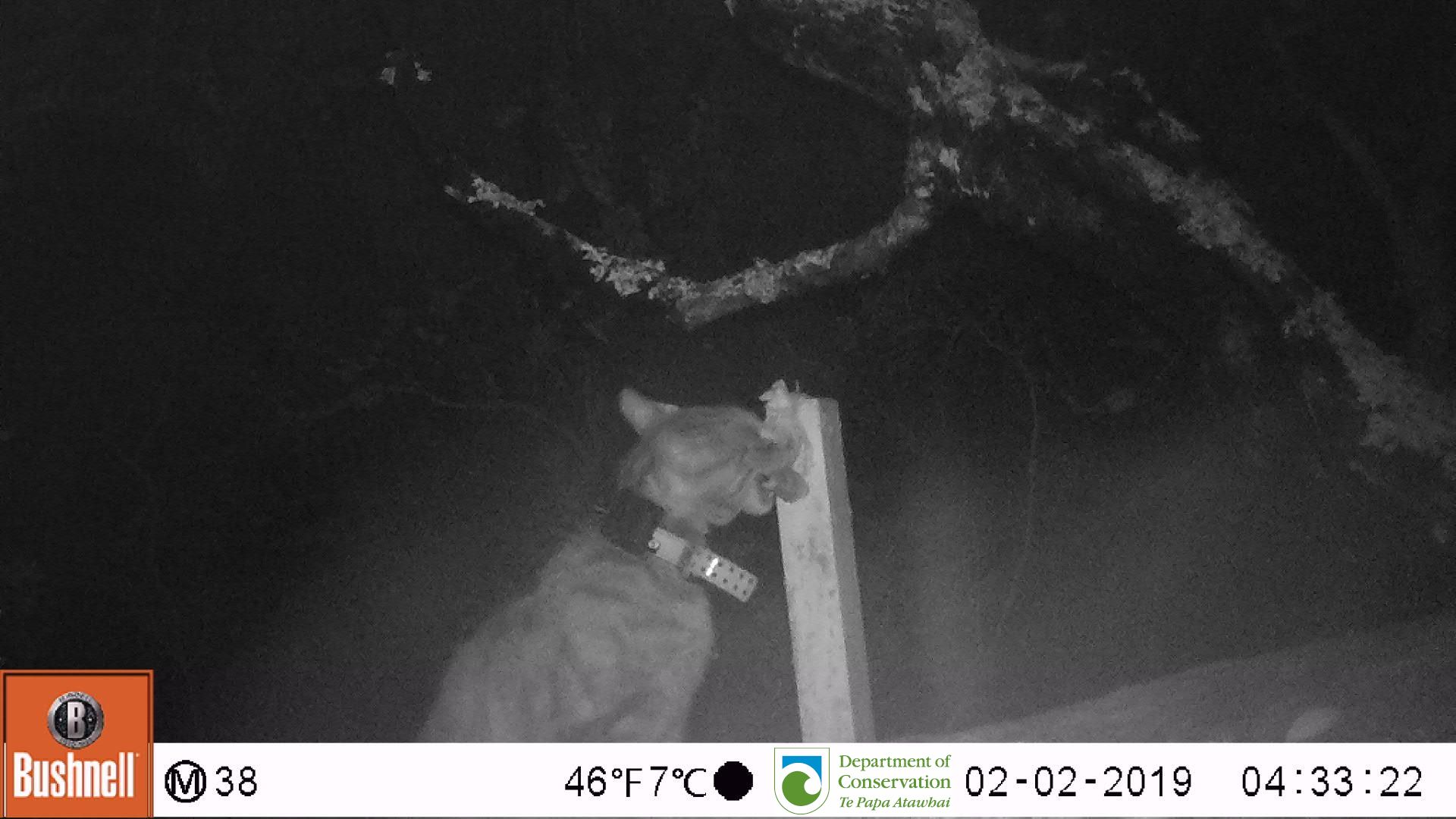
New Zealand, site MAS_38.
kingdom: Animalia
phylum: Chordata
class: Mammalia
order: Carnivora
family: Felidae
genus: Felis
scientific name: Felis catus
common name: domestic cat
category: cat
Cat (domestic cat) (Felis catus).